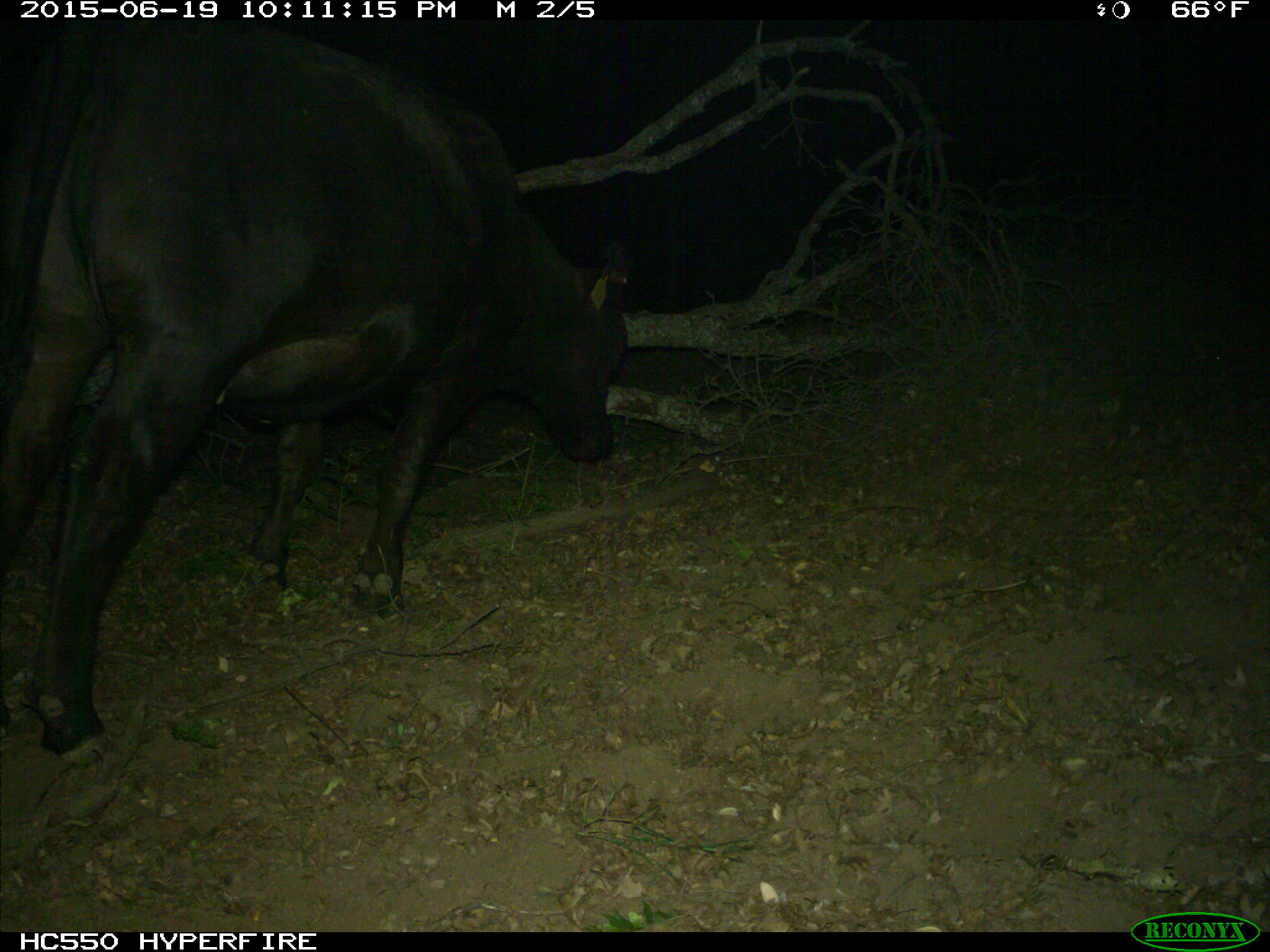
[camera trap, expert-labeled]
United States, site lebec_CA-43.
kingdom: Animalia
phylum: Chordata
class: Mammalia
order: Artiodactyla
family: Bovidae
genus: Bos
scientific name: Bos taurus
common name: domestic cow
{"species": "Bos taurus (domestic cow)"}